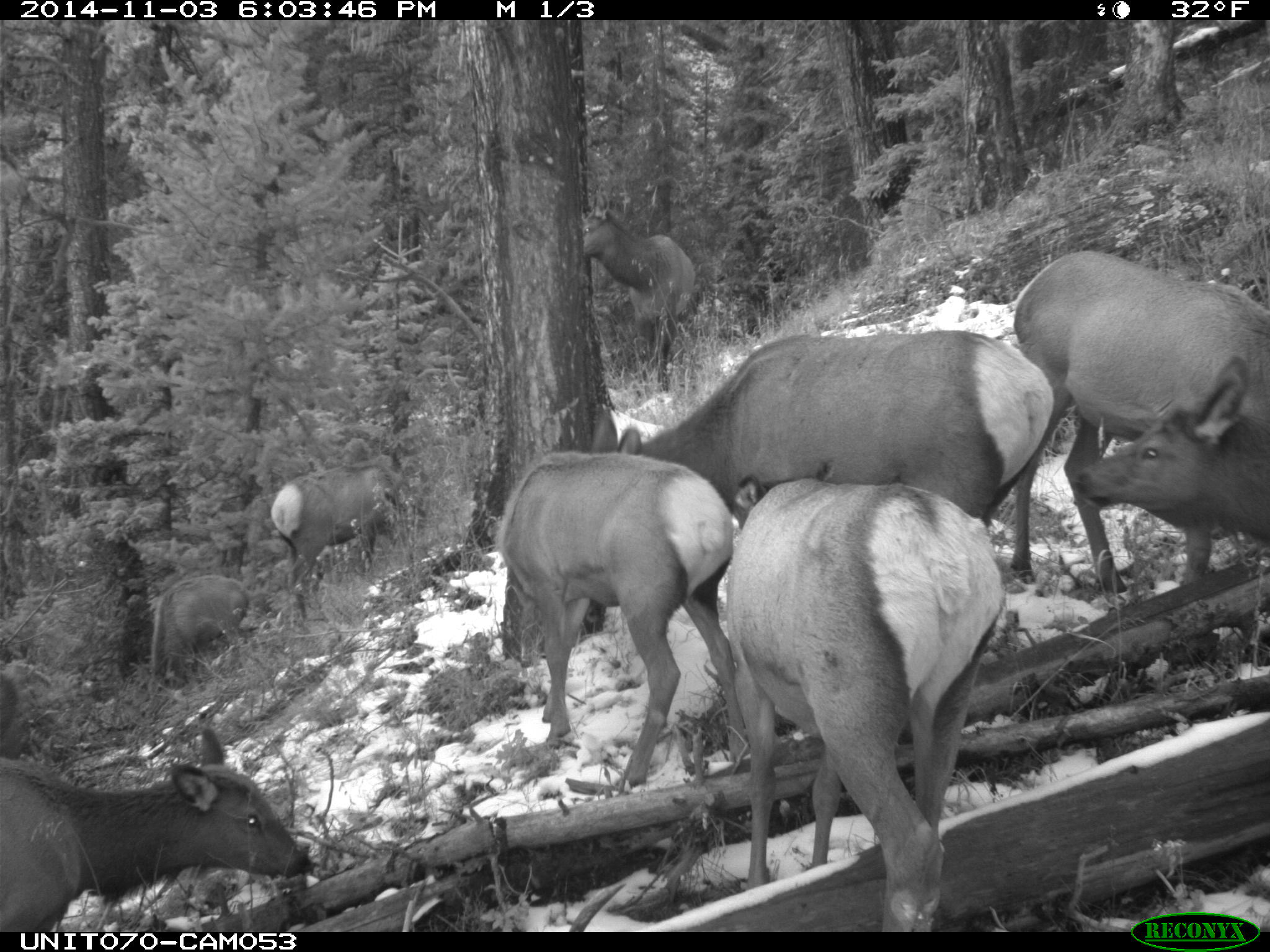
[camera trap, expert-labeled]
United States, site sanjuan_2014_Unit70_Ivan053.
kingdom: Animalia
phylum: Chordata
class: Mammalia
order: Artiodactyla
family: Cervidae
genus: Cervus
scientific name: Cervus elaphus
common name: red deer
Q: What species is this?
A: Cervus elaphus (red deer).